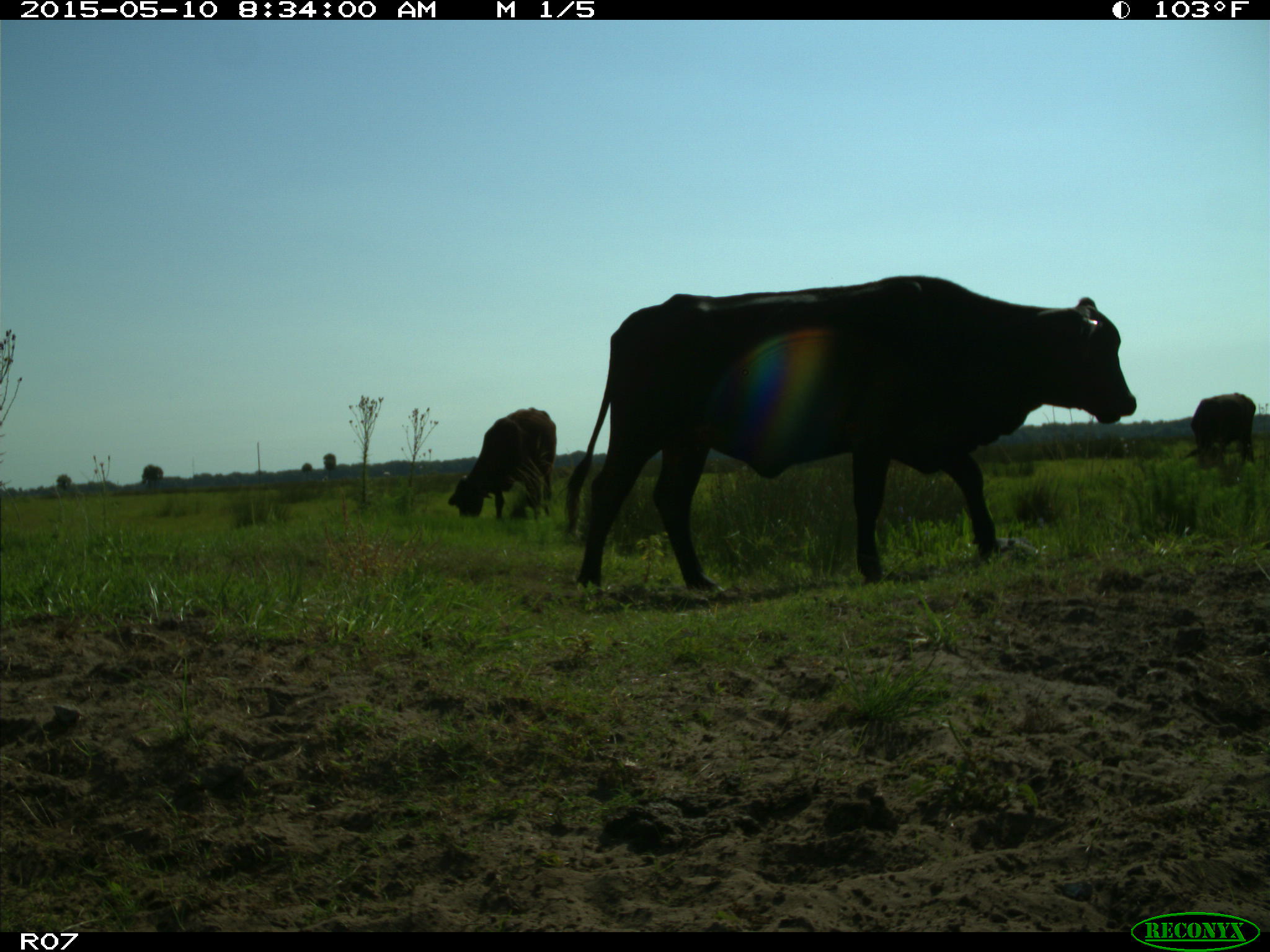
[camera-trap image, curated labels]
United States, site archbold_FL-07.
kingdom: Animalia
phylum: Chordata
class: Mammalia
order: Artiodactyla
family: Bovidae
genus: Bos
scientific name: Bos taurus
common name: domestic cow